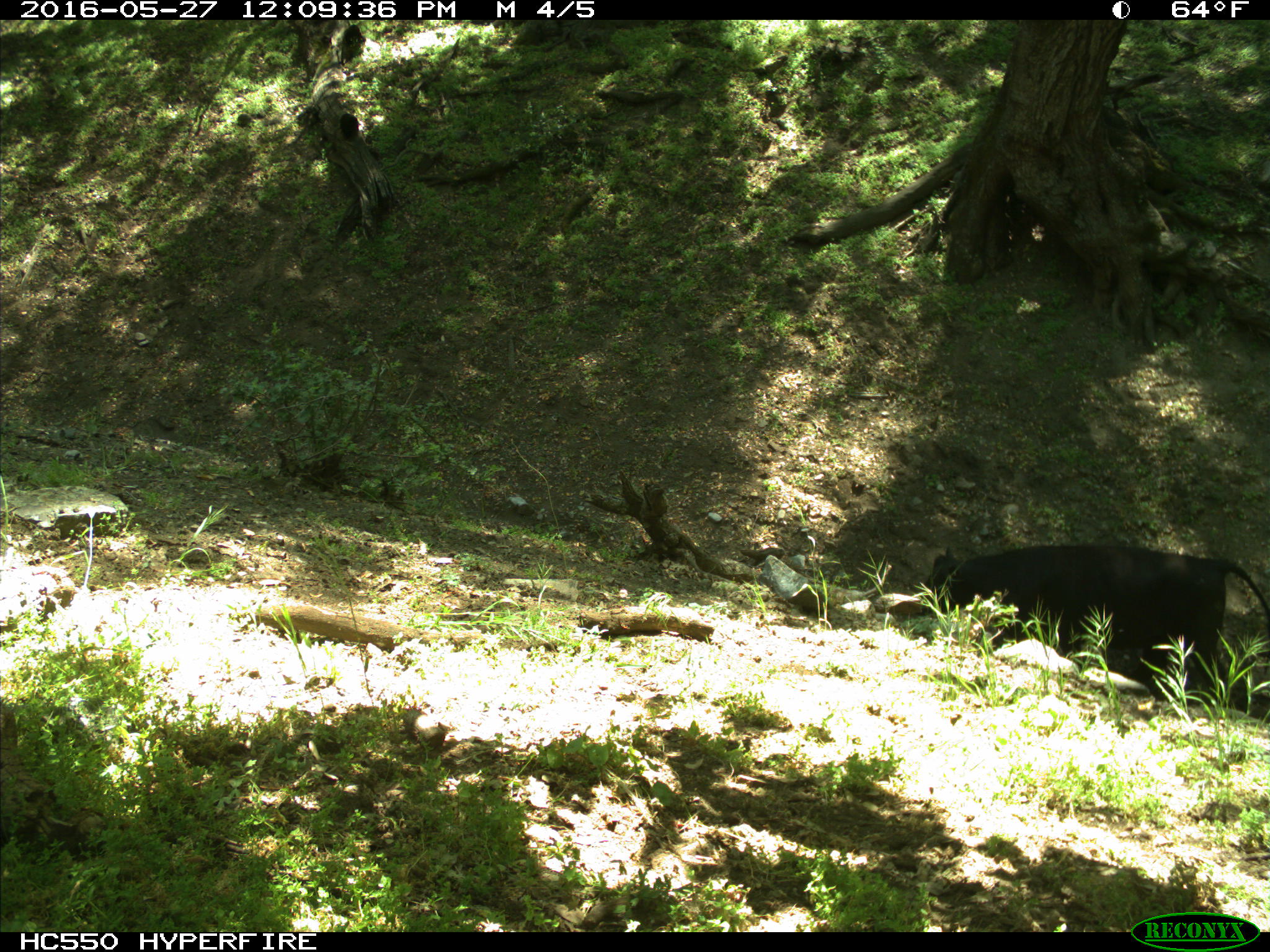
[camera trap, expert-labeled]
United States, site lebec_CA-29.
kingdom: Animalia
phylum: Chordata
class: Mammalia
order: Artiodactyla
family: Bovidae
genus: Bos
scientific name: Bos taurus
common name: domestic cow